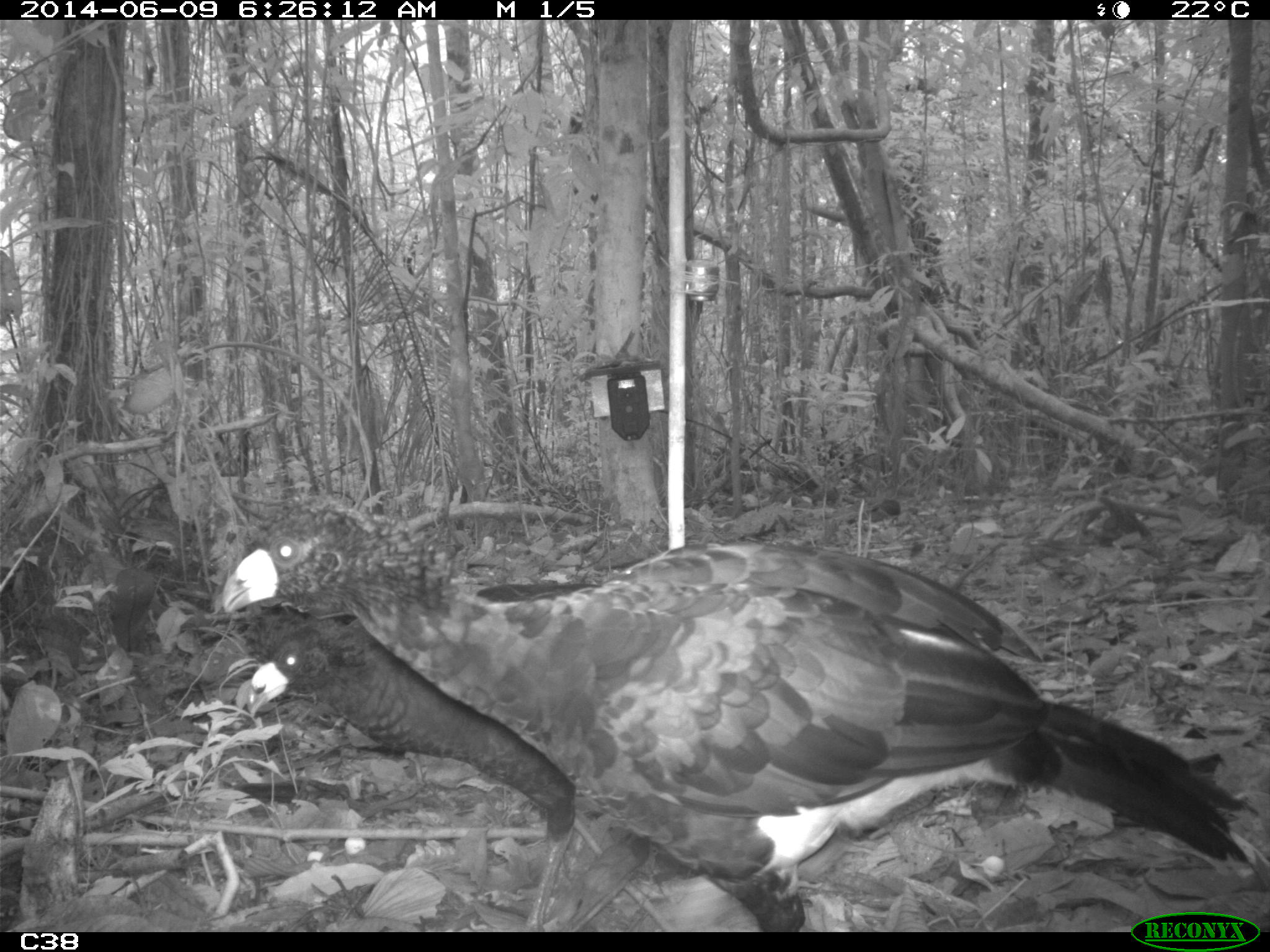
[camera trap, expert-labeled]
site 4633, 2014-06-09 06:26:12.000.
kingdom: Animalia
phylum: Chordata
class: Aves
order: Galliformes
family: Cracidae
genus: Crax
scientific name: Crax alector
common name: black curassow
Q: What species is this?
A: Crax alector (black curassow).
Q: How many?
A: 2.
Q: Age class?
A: Adult.